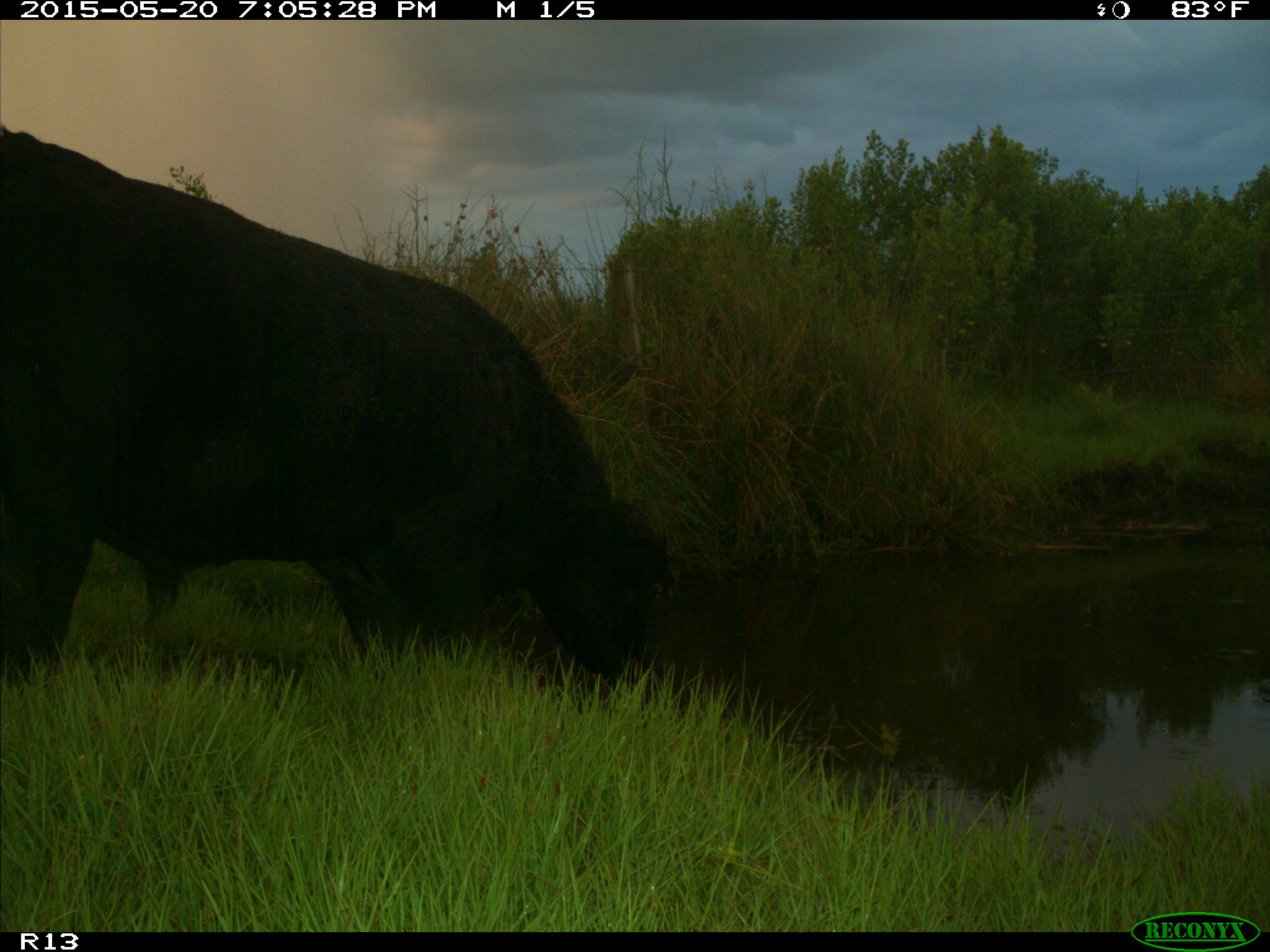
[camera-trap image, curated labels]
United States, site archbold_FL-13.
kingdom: Animalia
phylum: Chordata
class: Mammalia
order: Artiodactyla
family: Bovidae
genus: Bos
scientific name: Bos taurus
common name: domestic cow